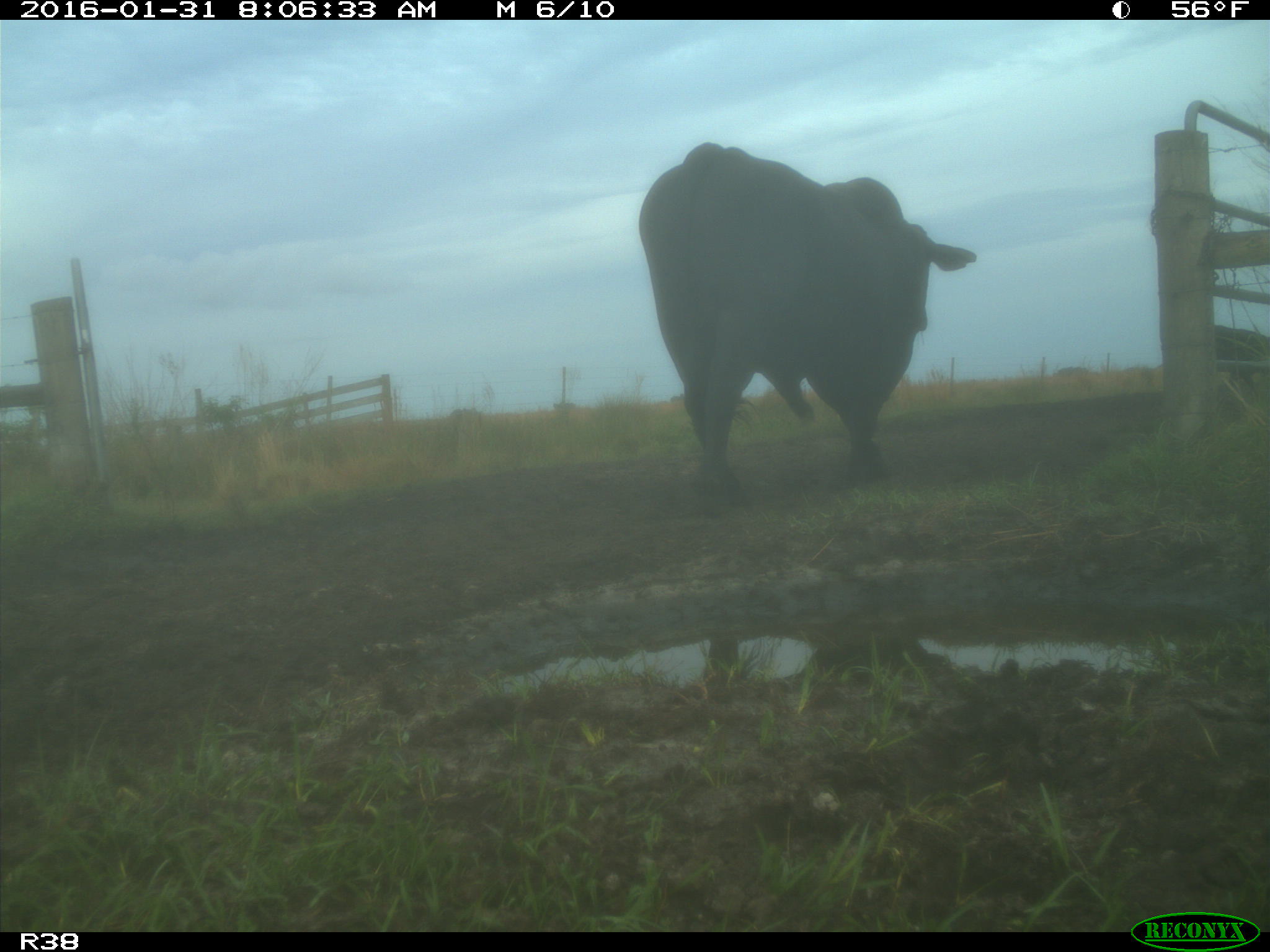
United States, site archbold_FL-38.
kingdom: Animalia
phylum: Chordata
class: Mammalia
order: Artiodactyla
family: Bovidae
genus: Bos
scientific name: Bos taurus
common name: domestic cow